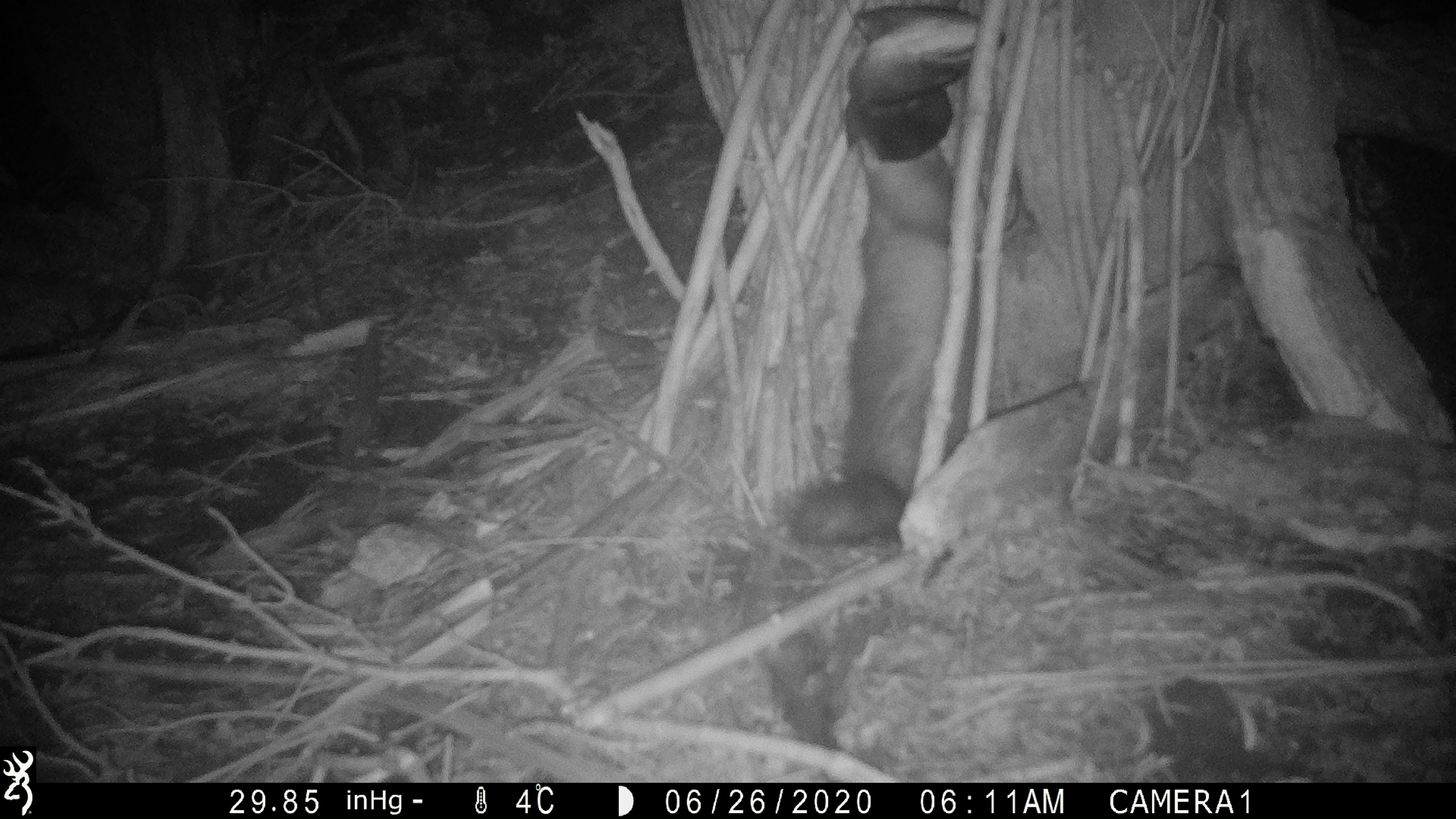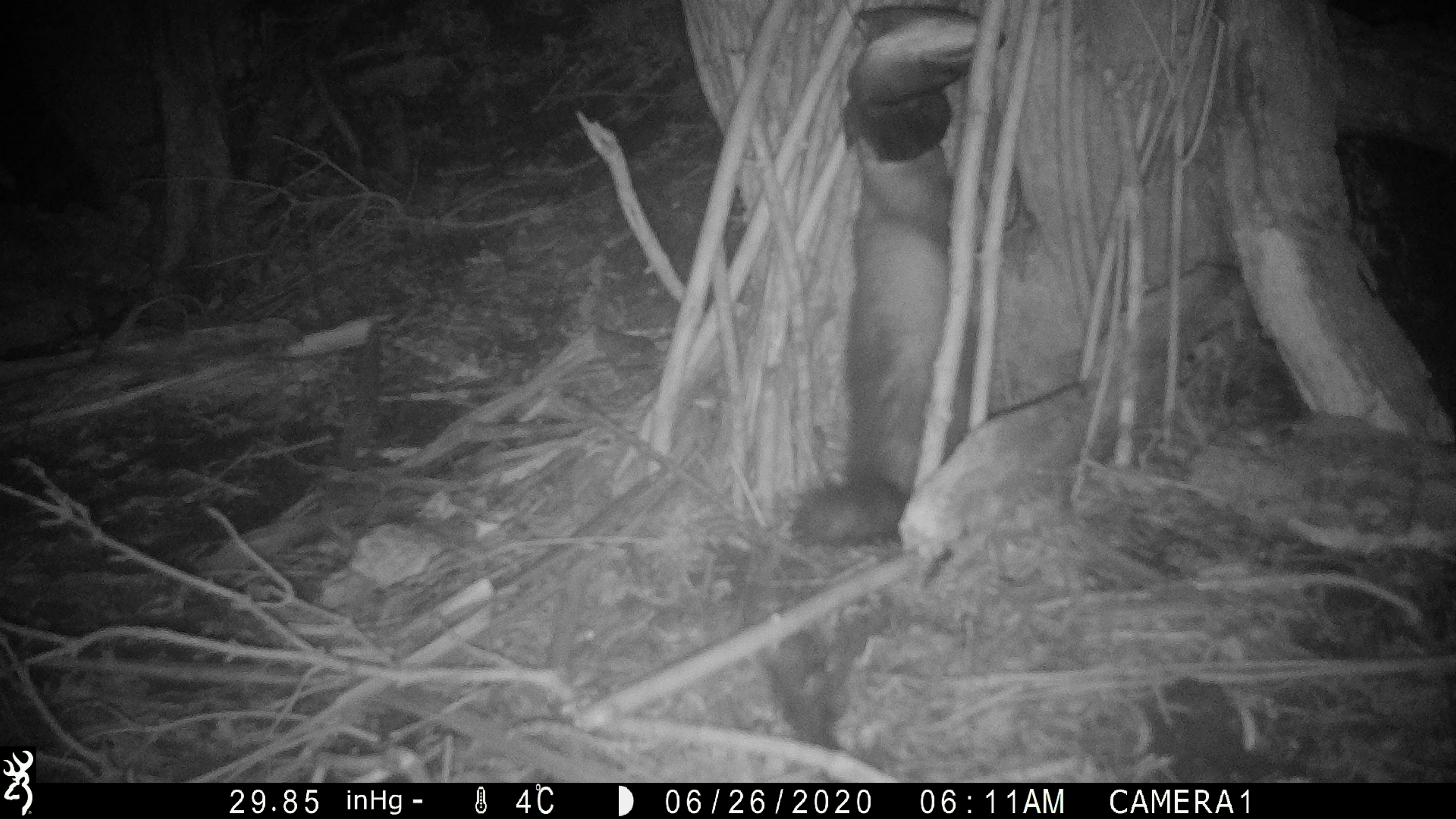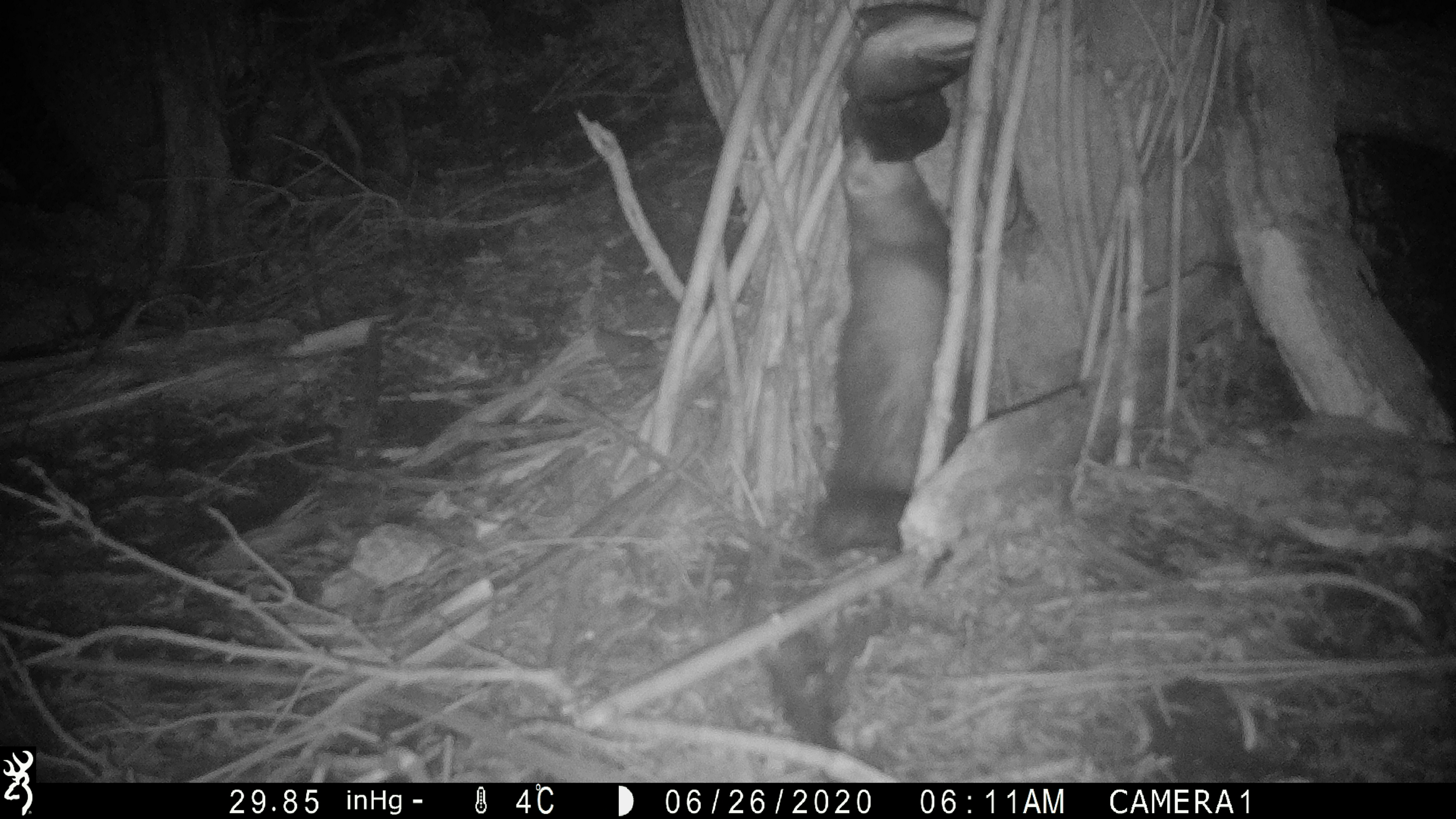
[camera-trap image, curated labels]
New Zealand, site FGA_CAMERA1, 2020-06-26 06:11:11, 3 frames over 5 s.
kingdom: Animalia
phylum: Chordata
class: Mammalia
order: Carnivora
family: Mustelidae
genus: Mustela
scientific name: Mustela furo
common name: ferret